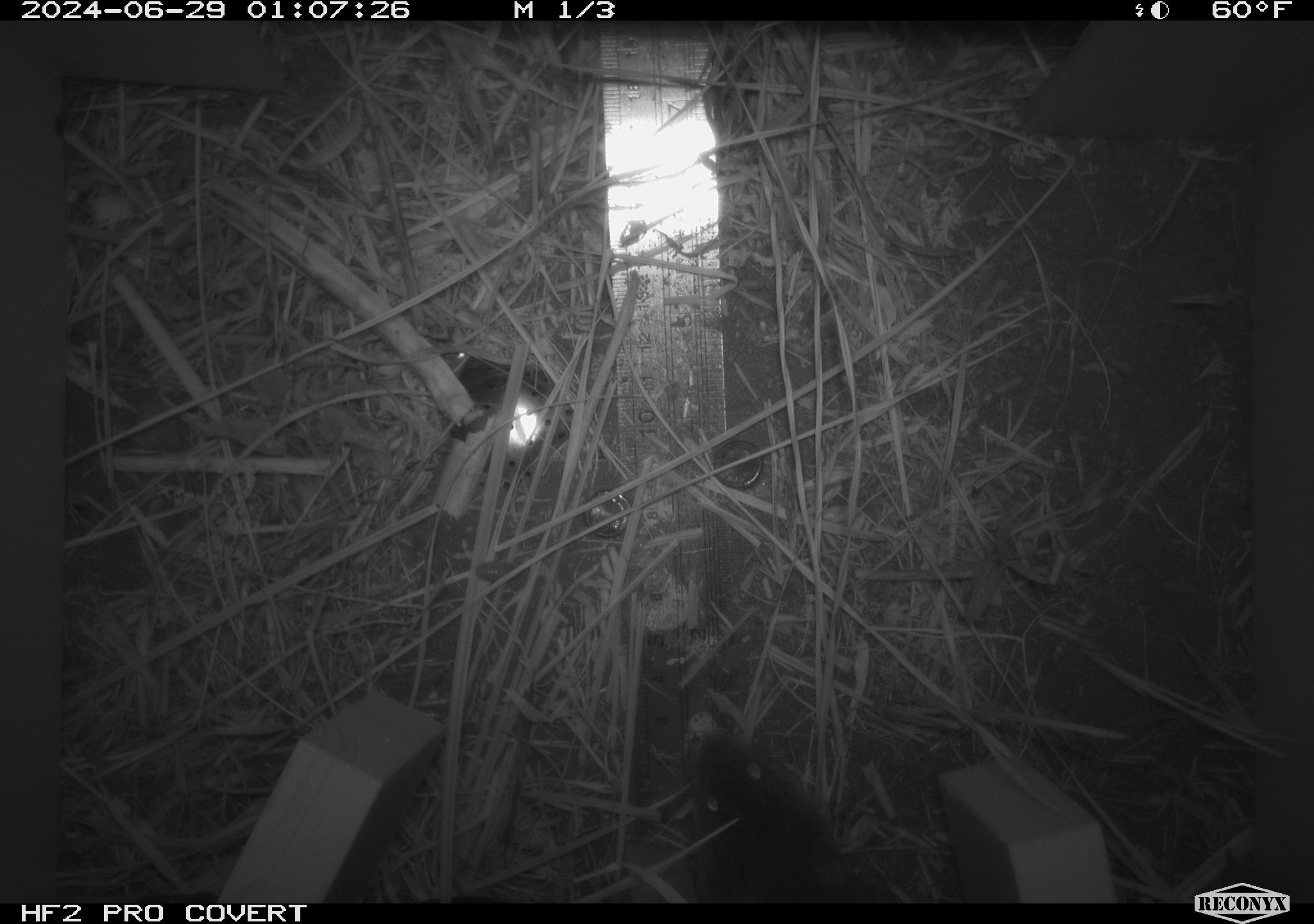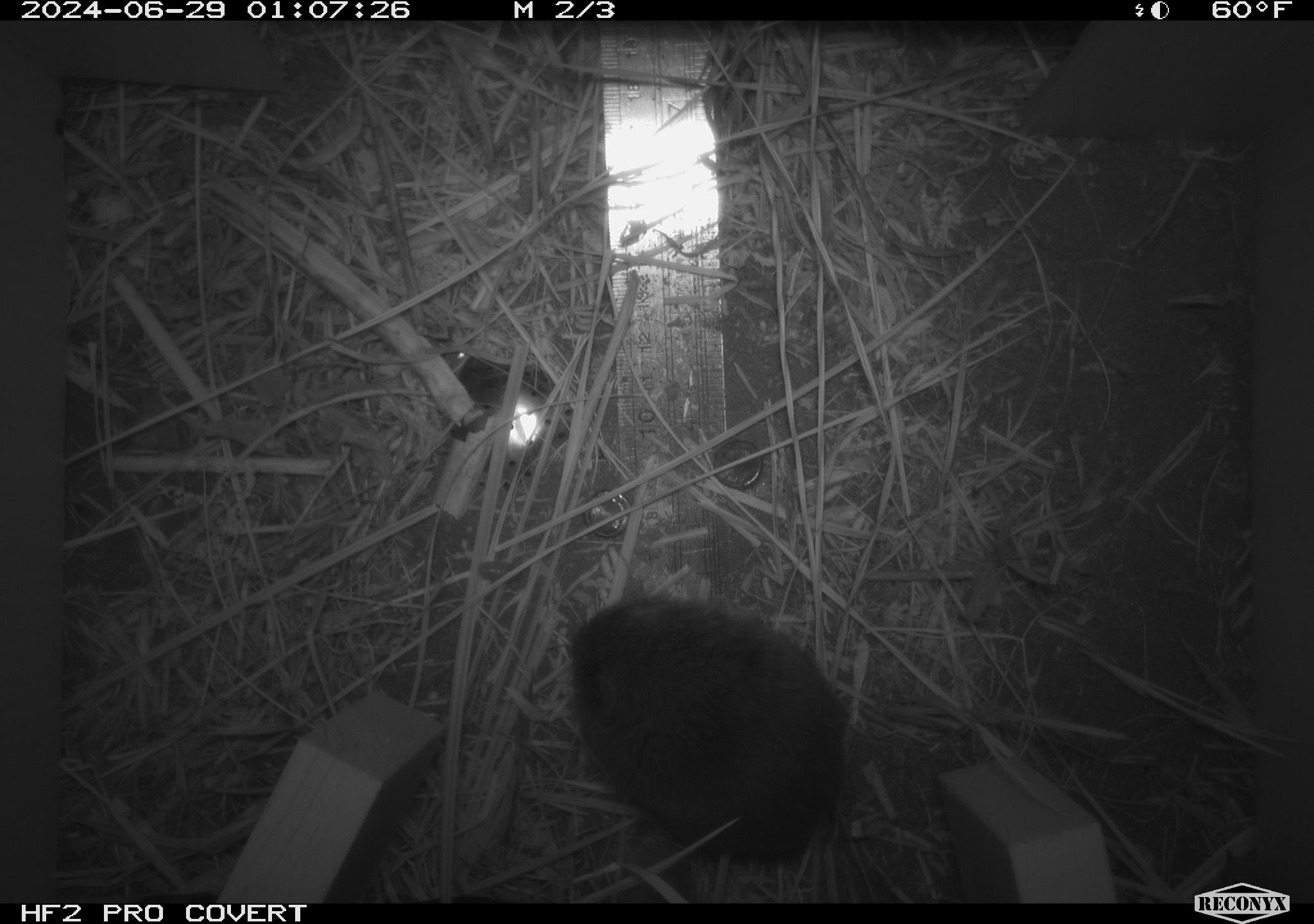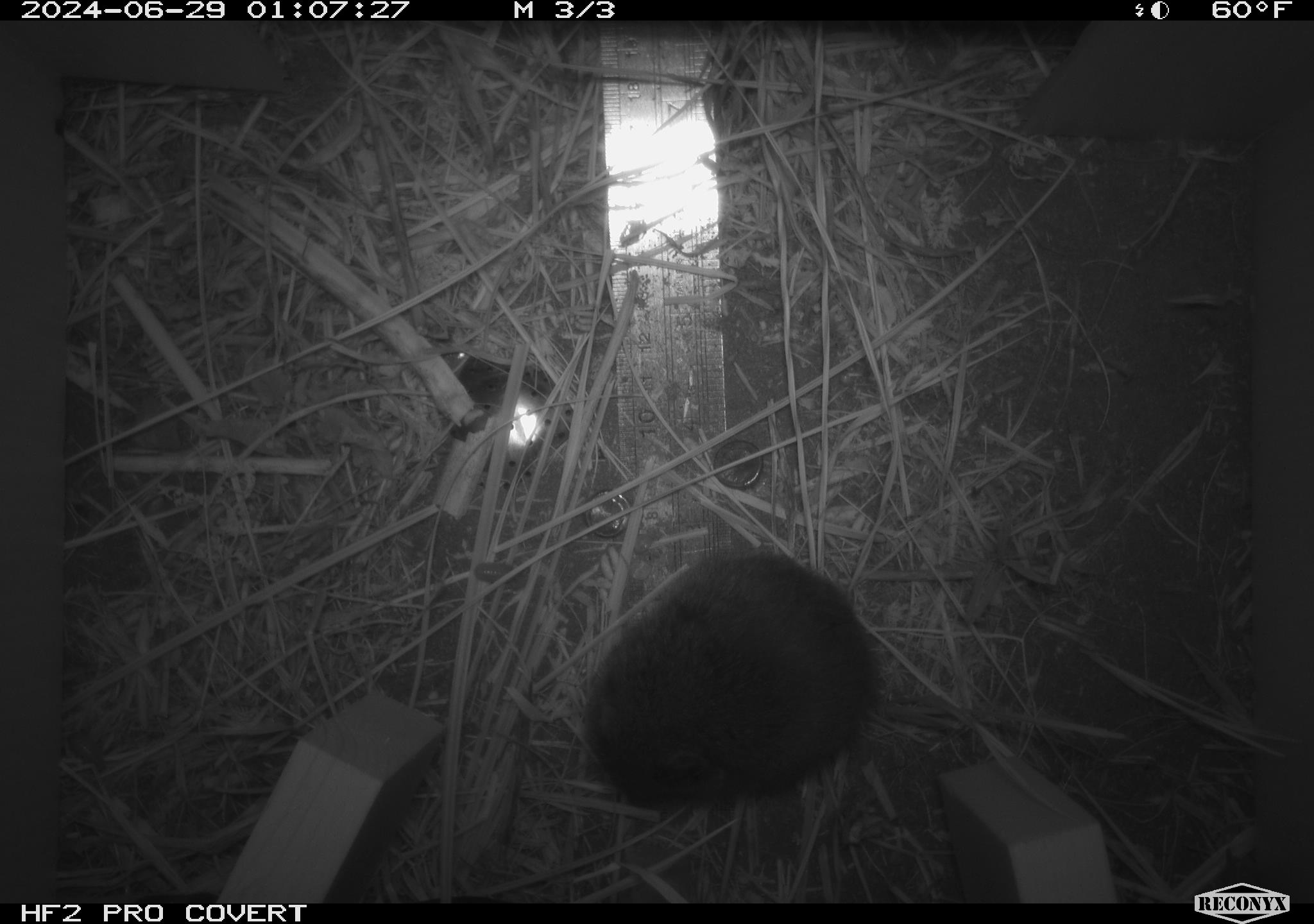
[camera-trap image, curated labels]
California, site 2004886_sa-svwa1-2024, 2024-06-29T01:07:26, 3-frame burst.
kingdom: Animalia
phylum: Chordata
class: Mammalia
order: Rodentia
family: Cricetidae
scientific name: Arvicolinae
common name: voles, lemmings, and muskrats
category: arvicolinae subfamily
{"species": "arvicolinae subfamily (voles, lemmings, and muskrats) (Arvicolinae)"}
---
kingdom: Animalia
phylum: Arthropoda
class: Malacostraca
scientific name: Malacostraca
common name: amphipods, crabs, isopods, krill, lobsters and shrimps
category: malacostracan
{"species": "malacostracan (amphipods, crabs, isopods, krill, lobsters and shrimps) (Malacostraca)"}